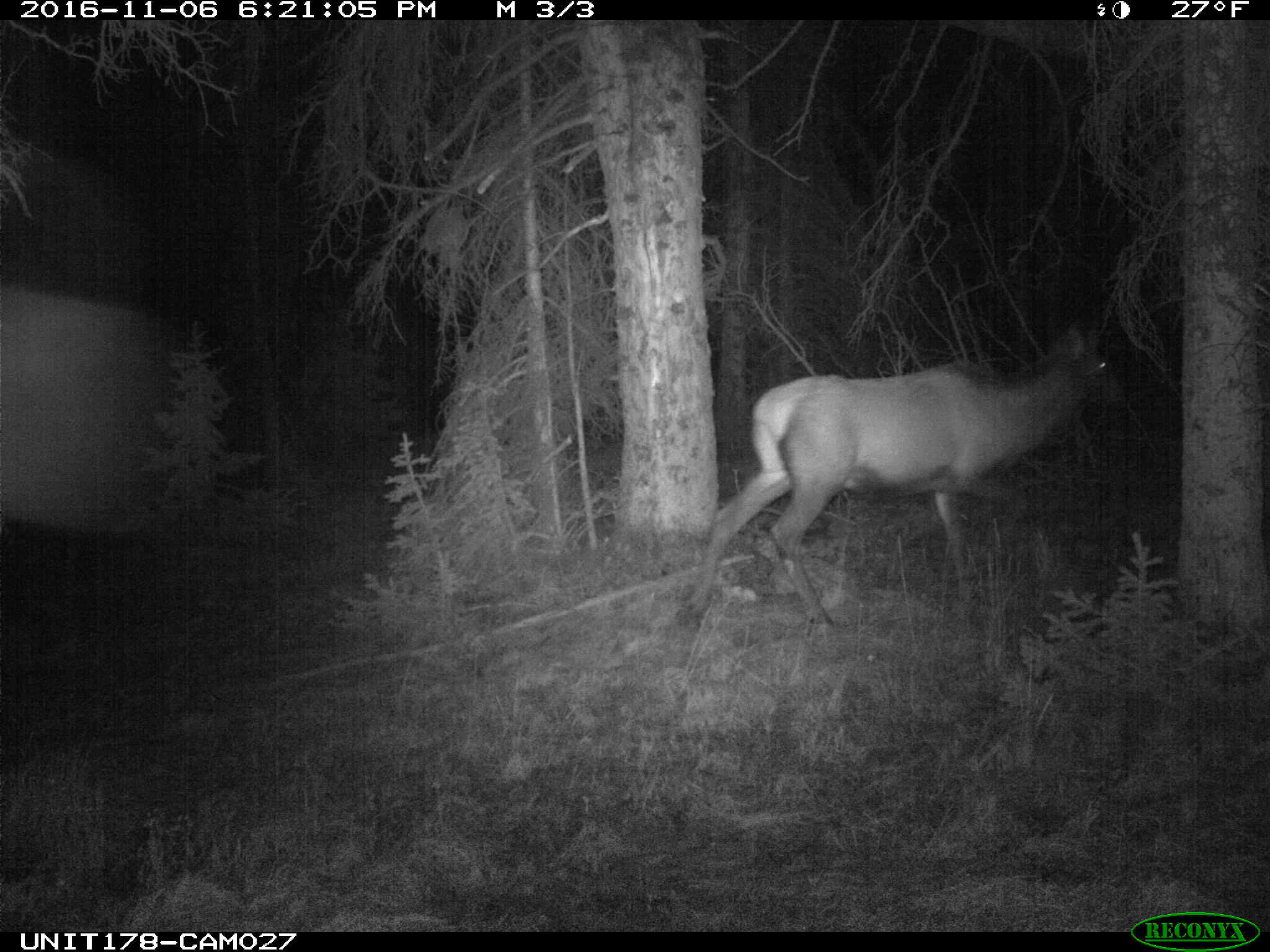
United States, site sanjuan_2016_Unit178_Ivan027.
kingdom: Animalia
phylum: Chordata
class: Mammalia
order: Artiodactyla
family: Cervidae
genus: Cervus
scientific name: Cervus elaphus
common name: red deer